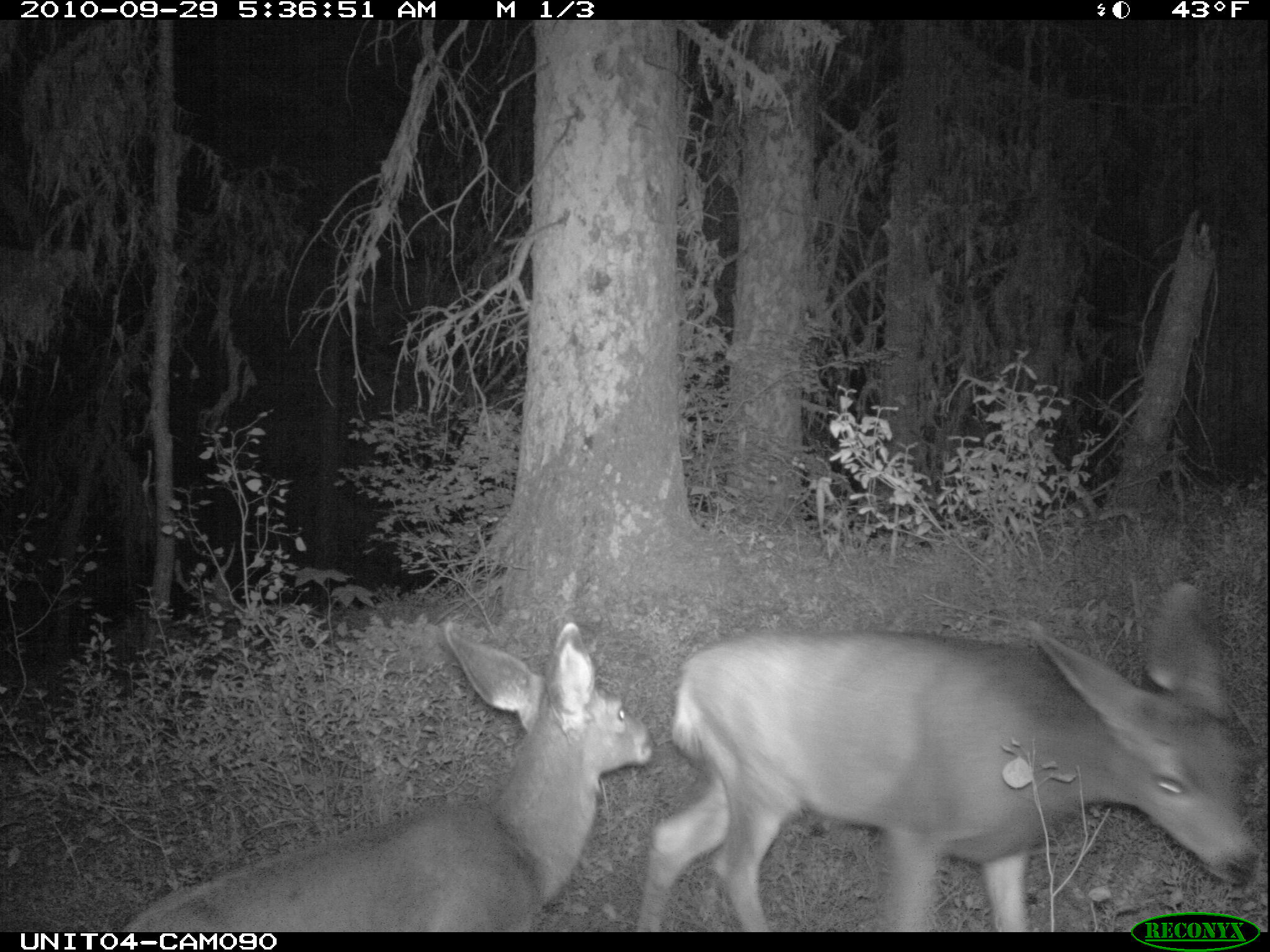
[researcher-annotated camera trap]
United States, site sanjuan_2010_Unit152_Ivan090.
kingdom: Animalia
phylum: Chordata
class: Mammalia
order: Artiodactyla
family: Cervidae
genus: Odocoileus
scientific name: Odocoileus hemionus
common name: mule deer